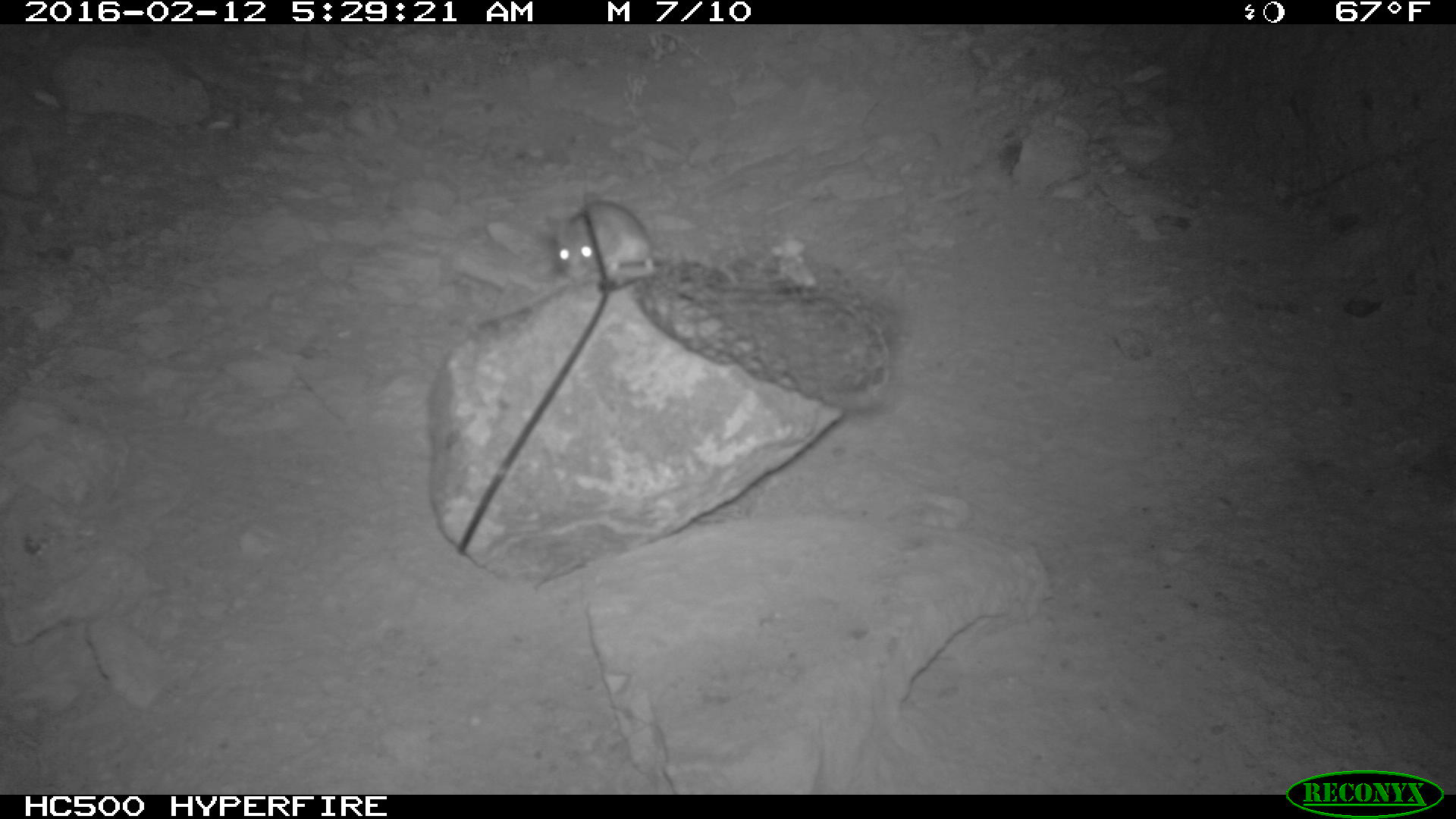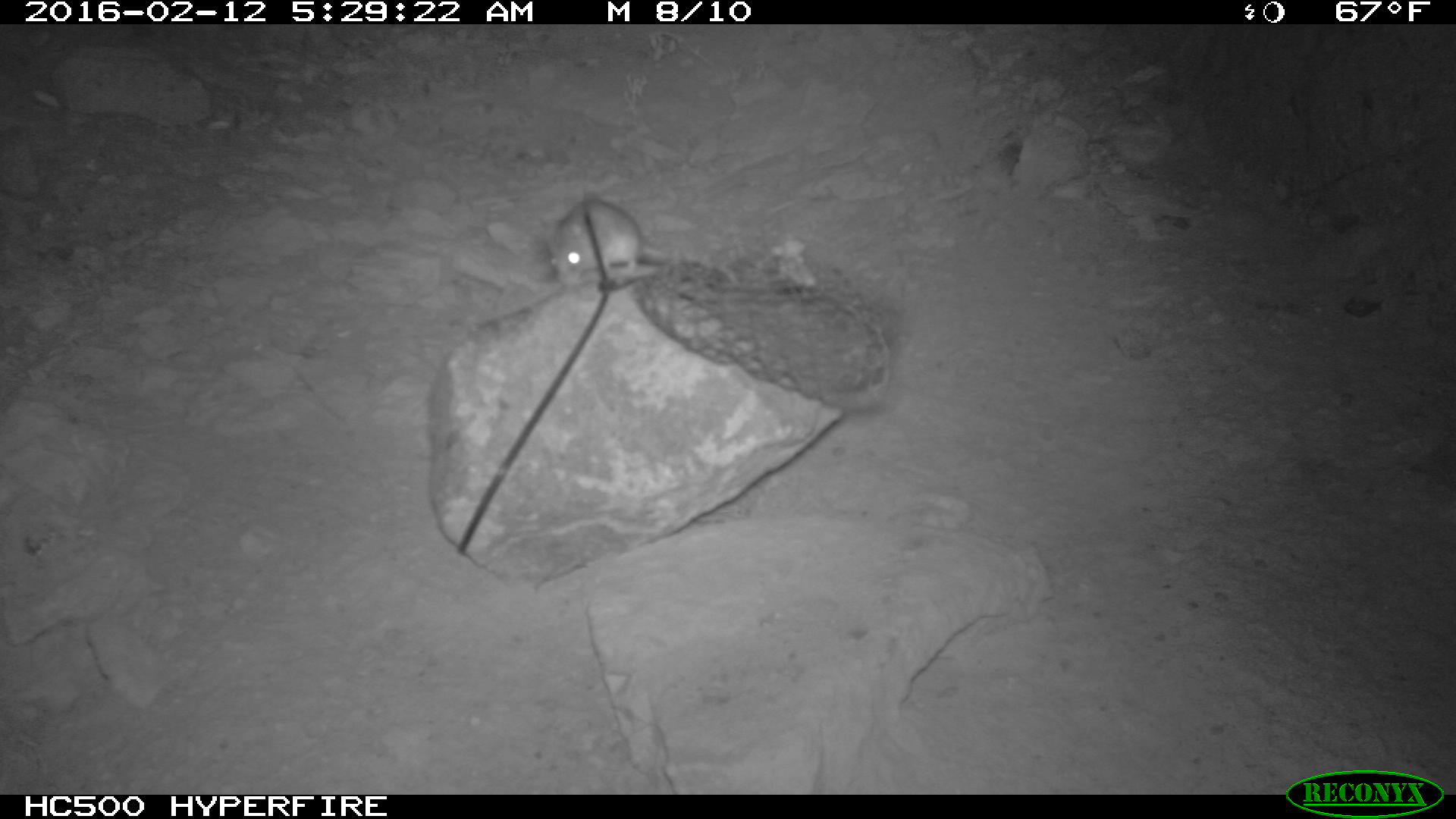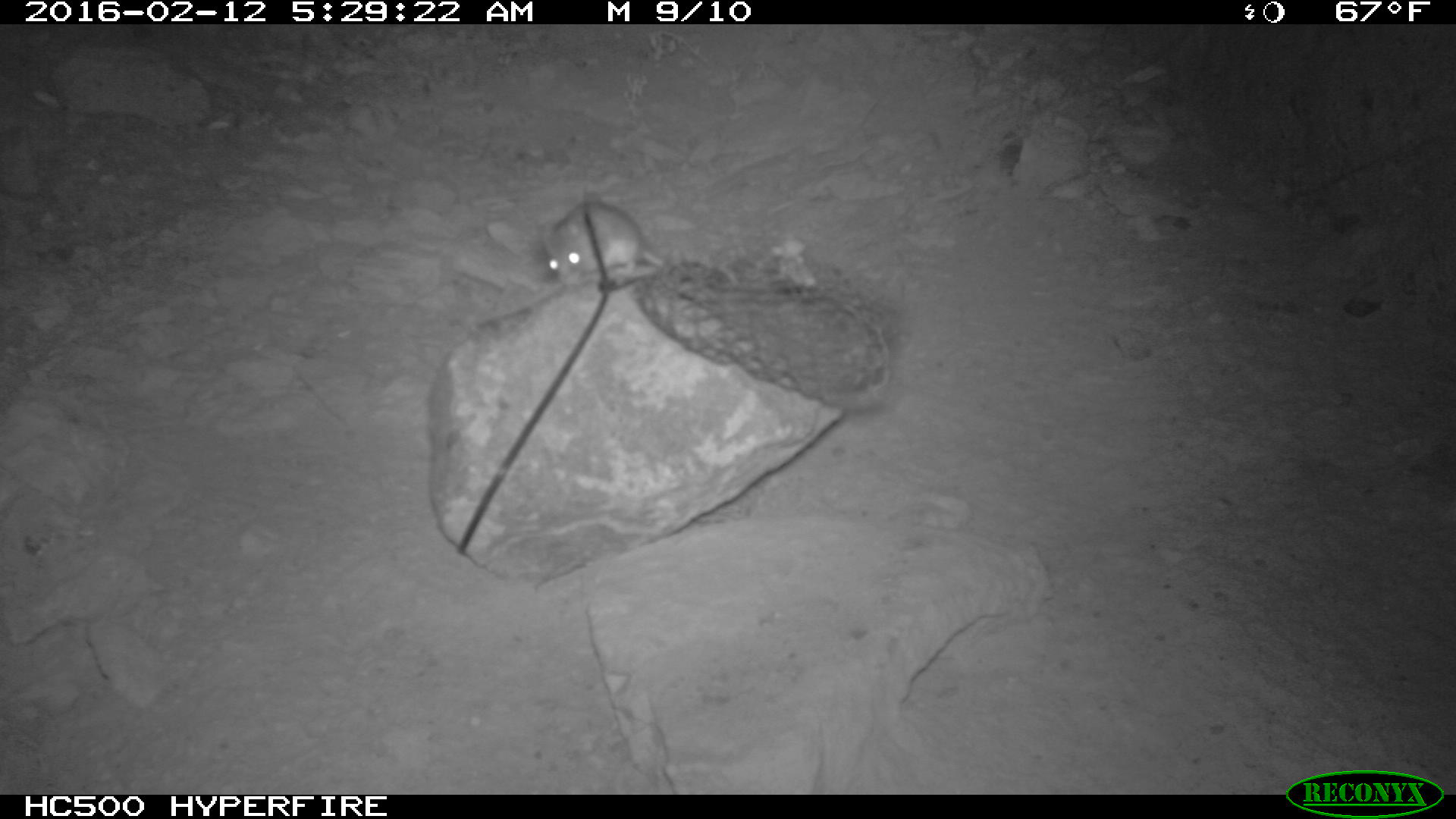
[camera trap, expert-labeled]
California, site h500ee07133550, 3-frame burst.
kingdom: Animalia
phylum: Chordata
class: Mammalia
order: Rodentia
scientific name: Rodentia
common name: rodent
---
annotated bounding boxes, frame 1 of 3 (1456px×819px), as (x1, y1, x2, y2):
rodent: (550, 199, 654, 291)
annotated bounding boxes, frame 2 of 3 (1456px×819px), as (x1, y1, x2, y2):
rodent: (543, 189, 675, 278)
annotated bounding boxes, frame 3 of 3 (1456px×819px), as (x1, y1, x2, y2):
rodent: (544, 200, 665, 284)